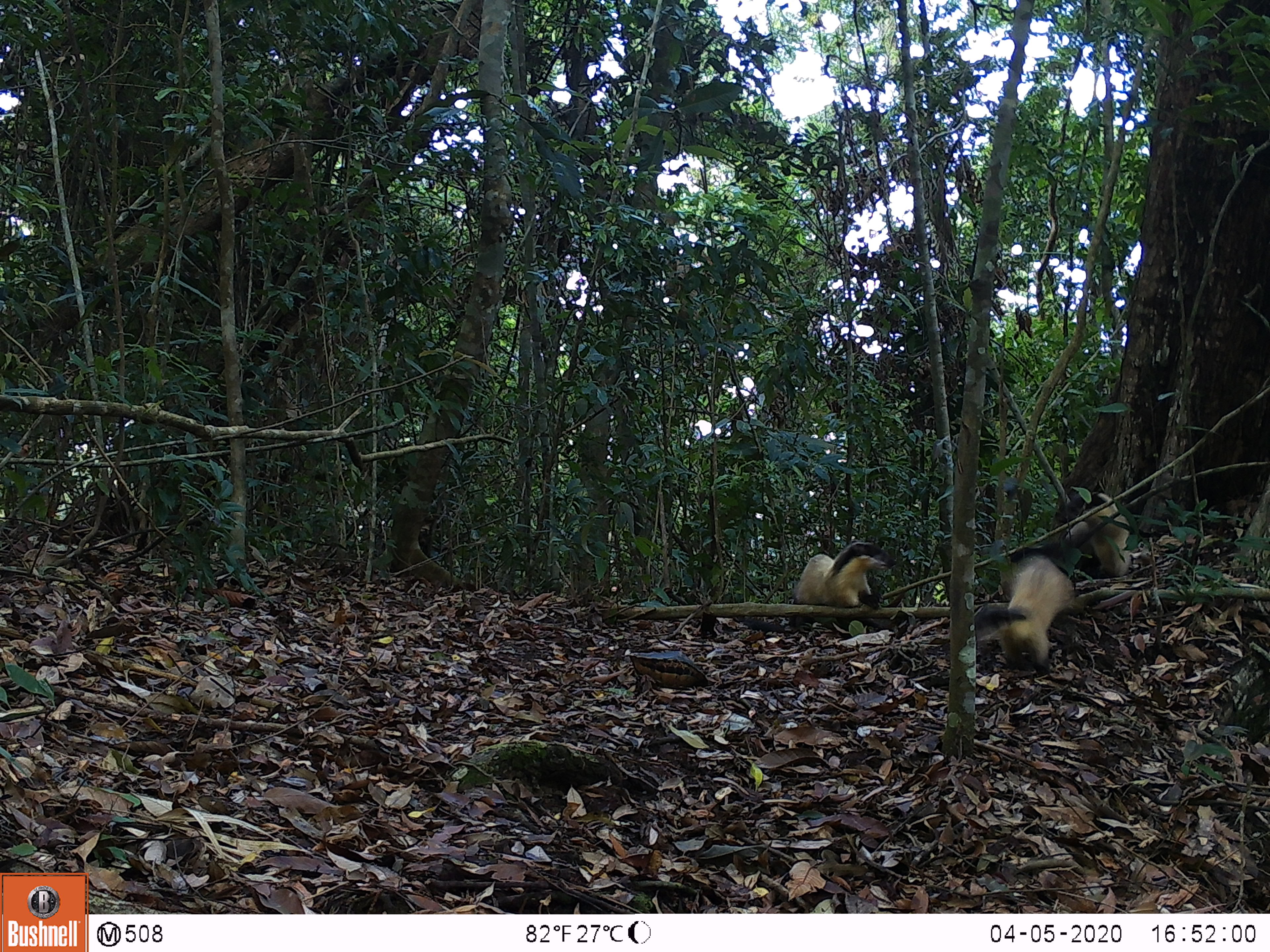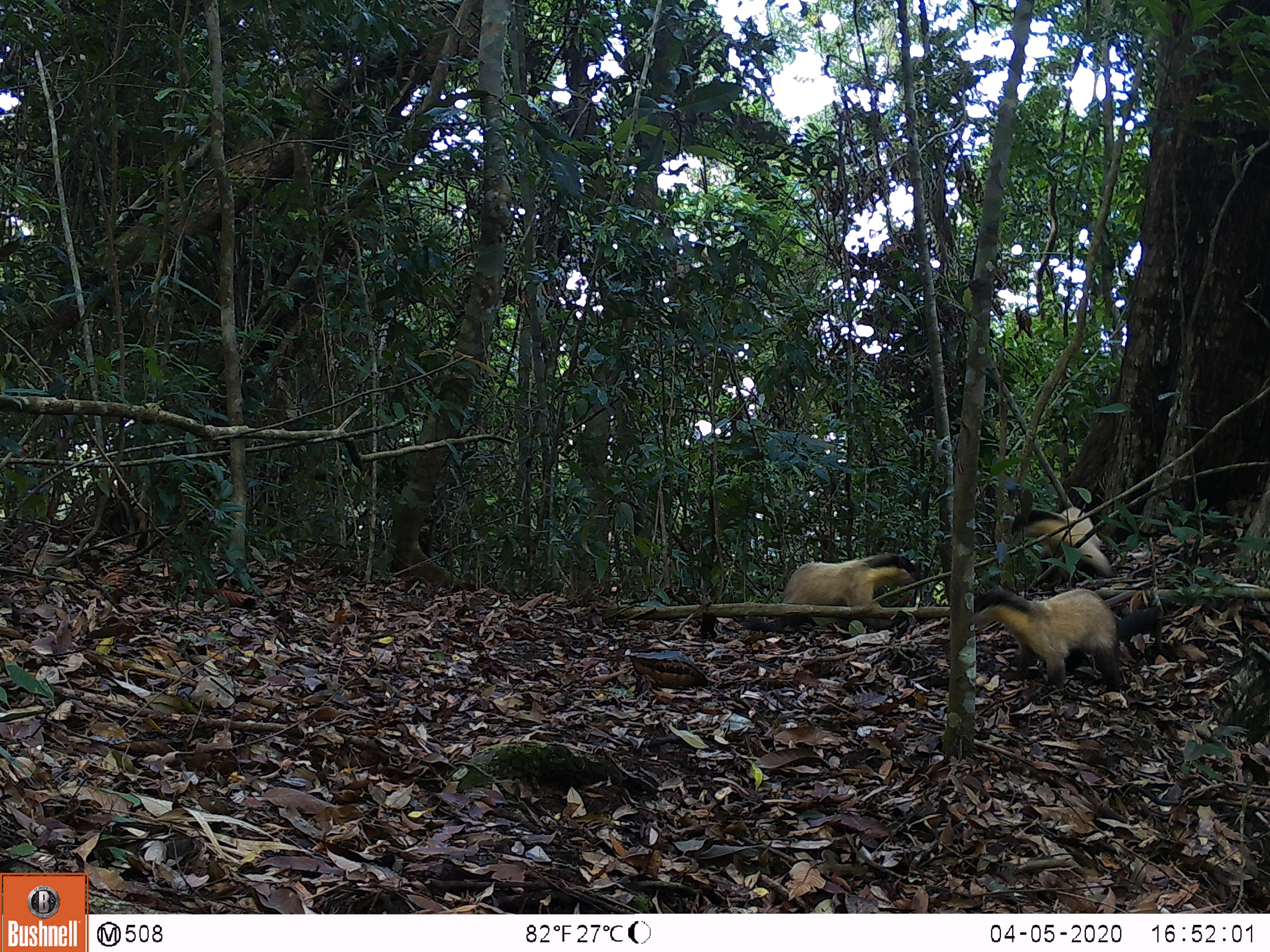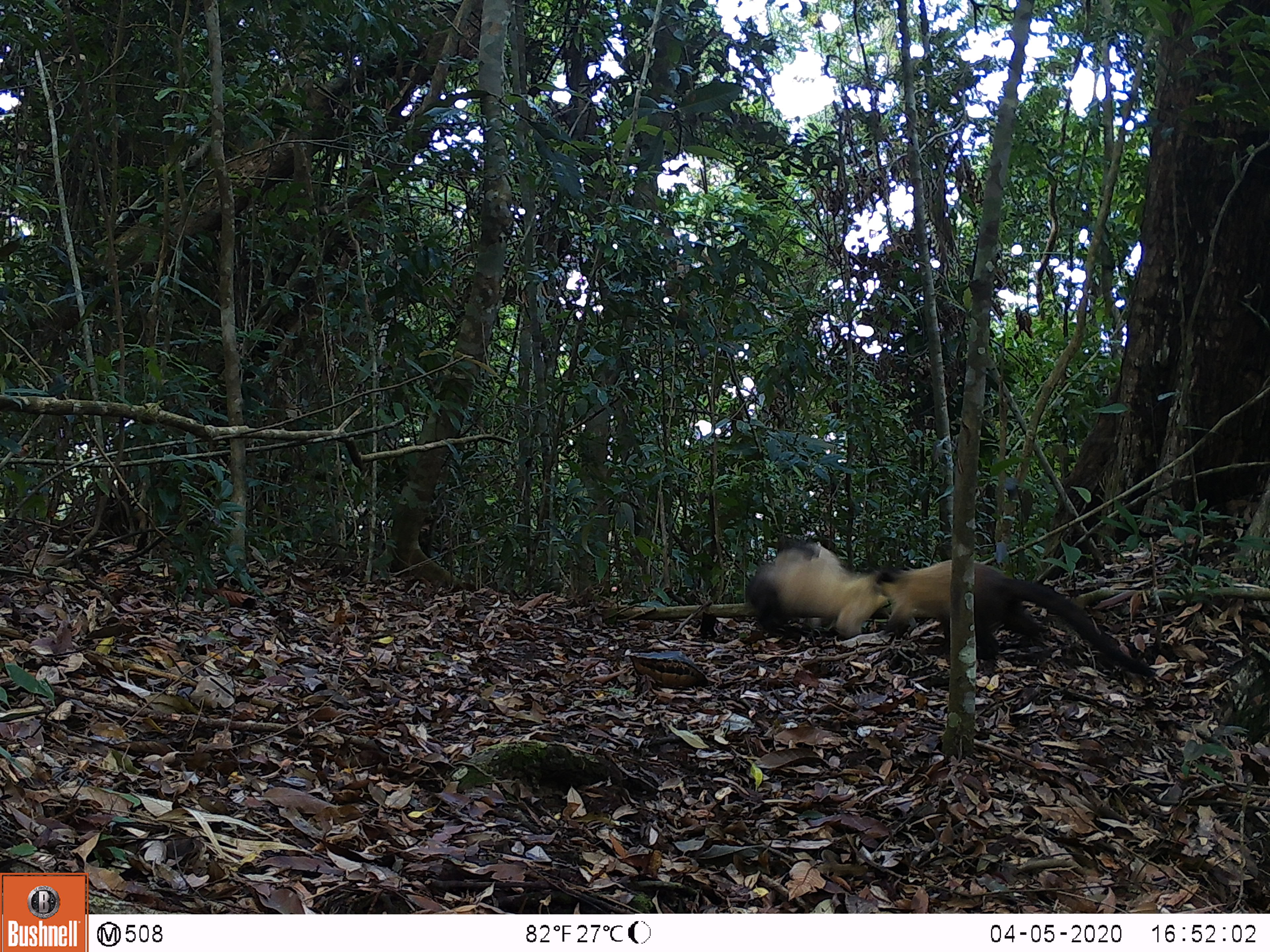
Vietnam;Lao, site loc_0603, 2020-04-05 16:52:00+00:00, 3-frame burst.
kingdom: Animalia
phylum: Chordata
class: Mammalia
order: Carnivora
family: Mustelidae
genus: Martes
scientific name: Martes flavigula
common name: yellow-throated marten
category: yellow throated marten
Yellow throated marten (yellow-throated marten) (Martes flavigula). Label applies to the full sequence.